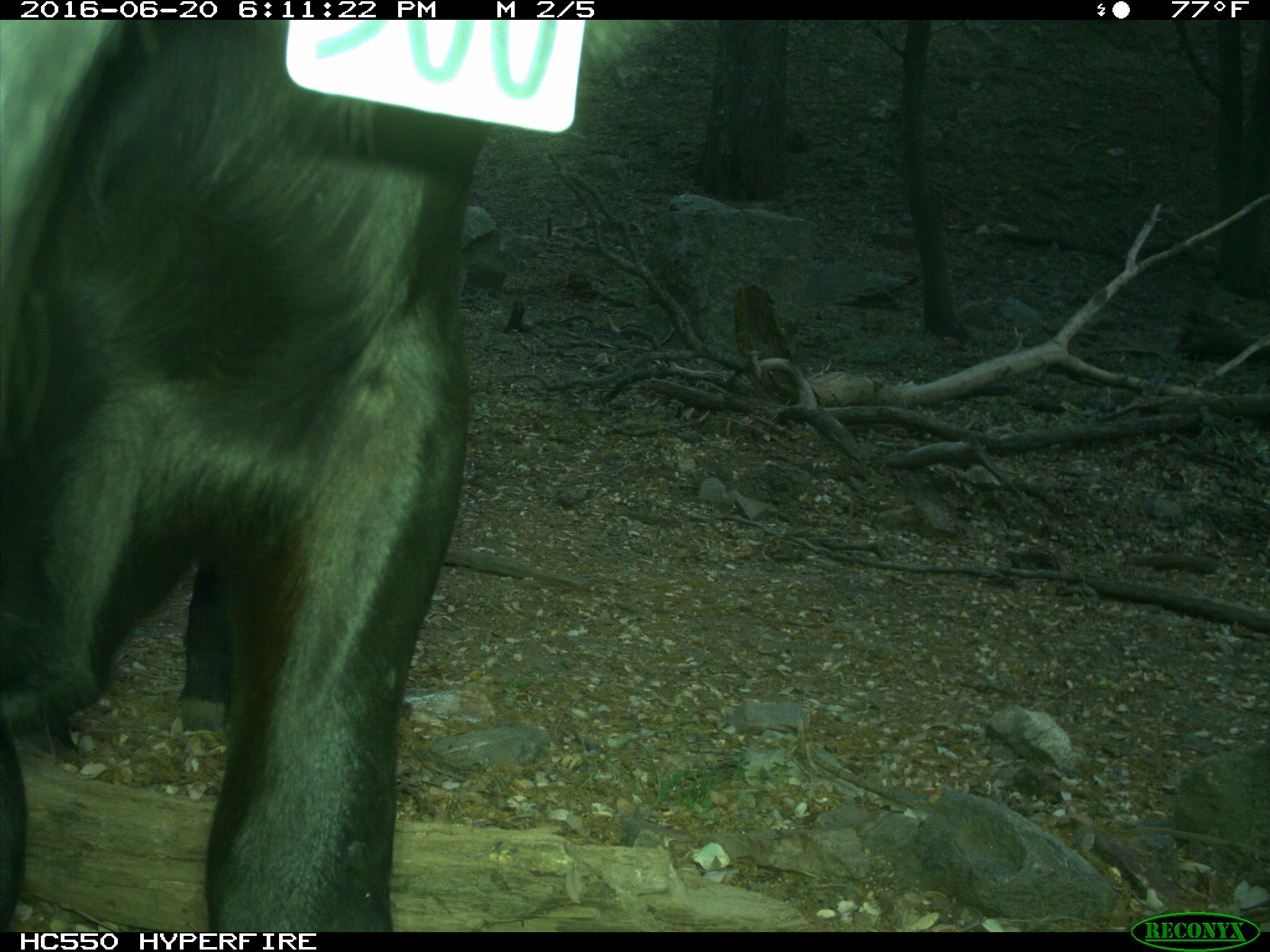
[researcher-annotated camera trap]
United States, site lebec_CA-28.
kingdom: Animalia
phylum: Chordata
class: Mammalia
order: Artiodactyla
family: Bovidae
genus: Bos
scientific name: Bos taurus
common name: domestic cow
Bos taurus (domestic cow).